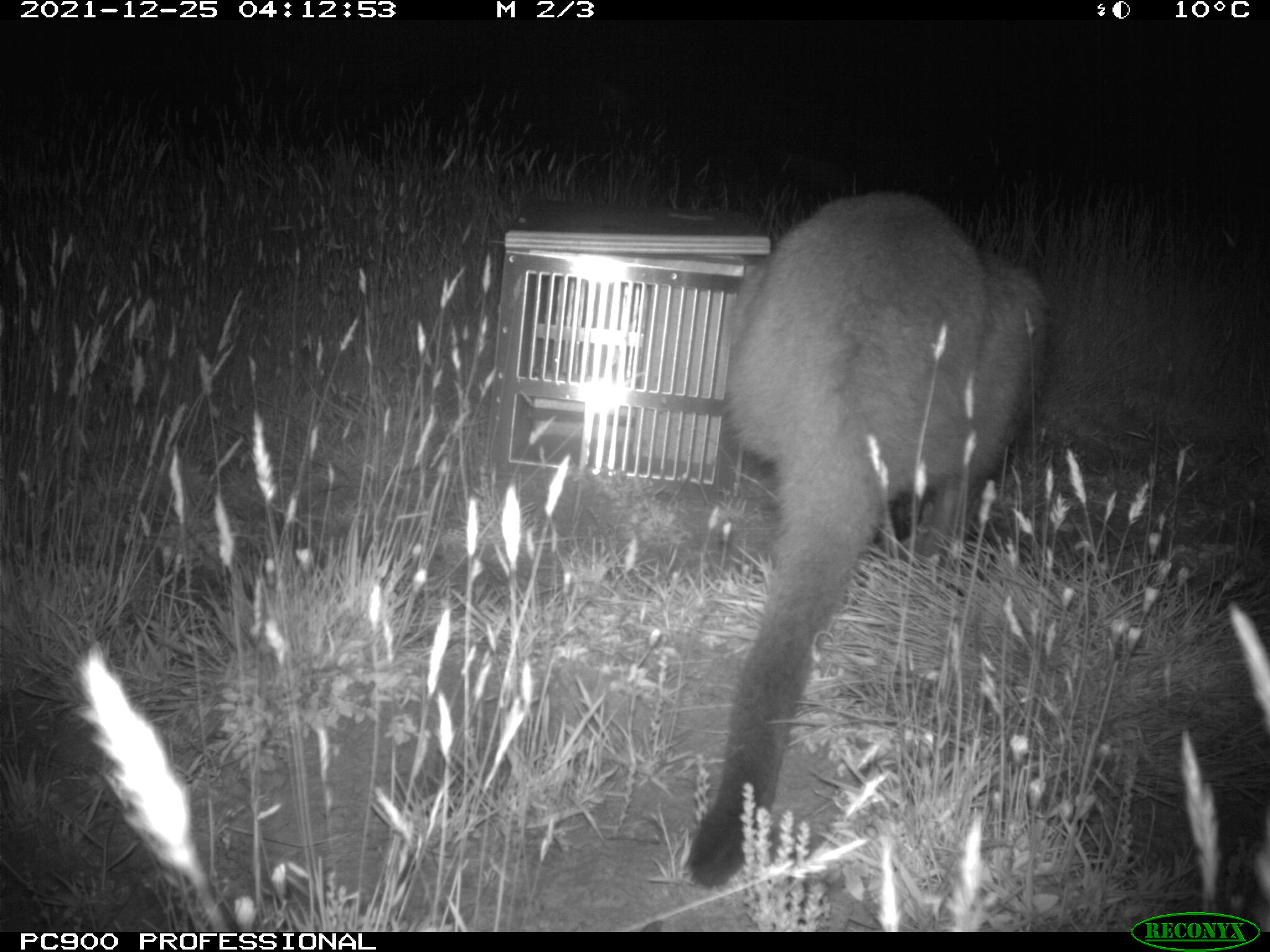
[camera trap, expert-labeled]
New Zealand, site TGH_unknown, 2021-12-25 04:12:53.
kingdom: Animalia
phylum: Chordata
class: Mammalia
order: Diprotodontia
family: Macropodidae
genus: Notamacropus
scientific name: Notamacropus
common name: wallaby